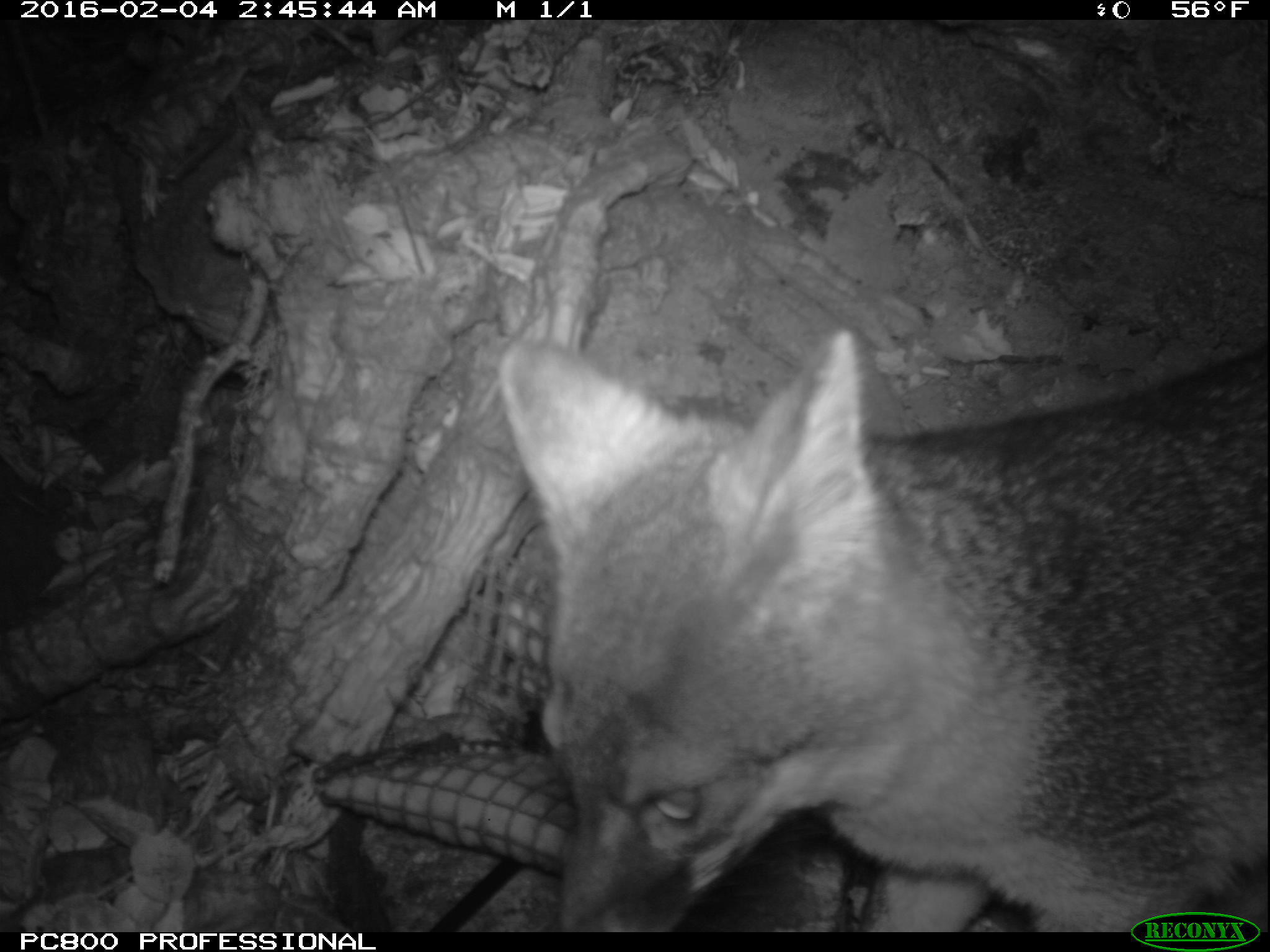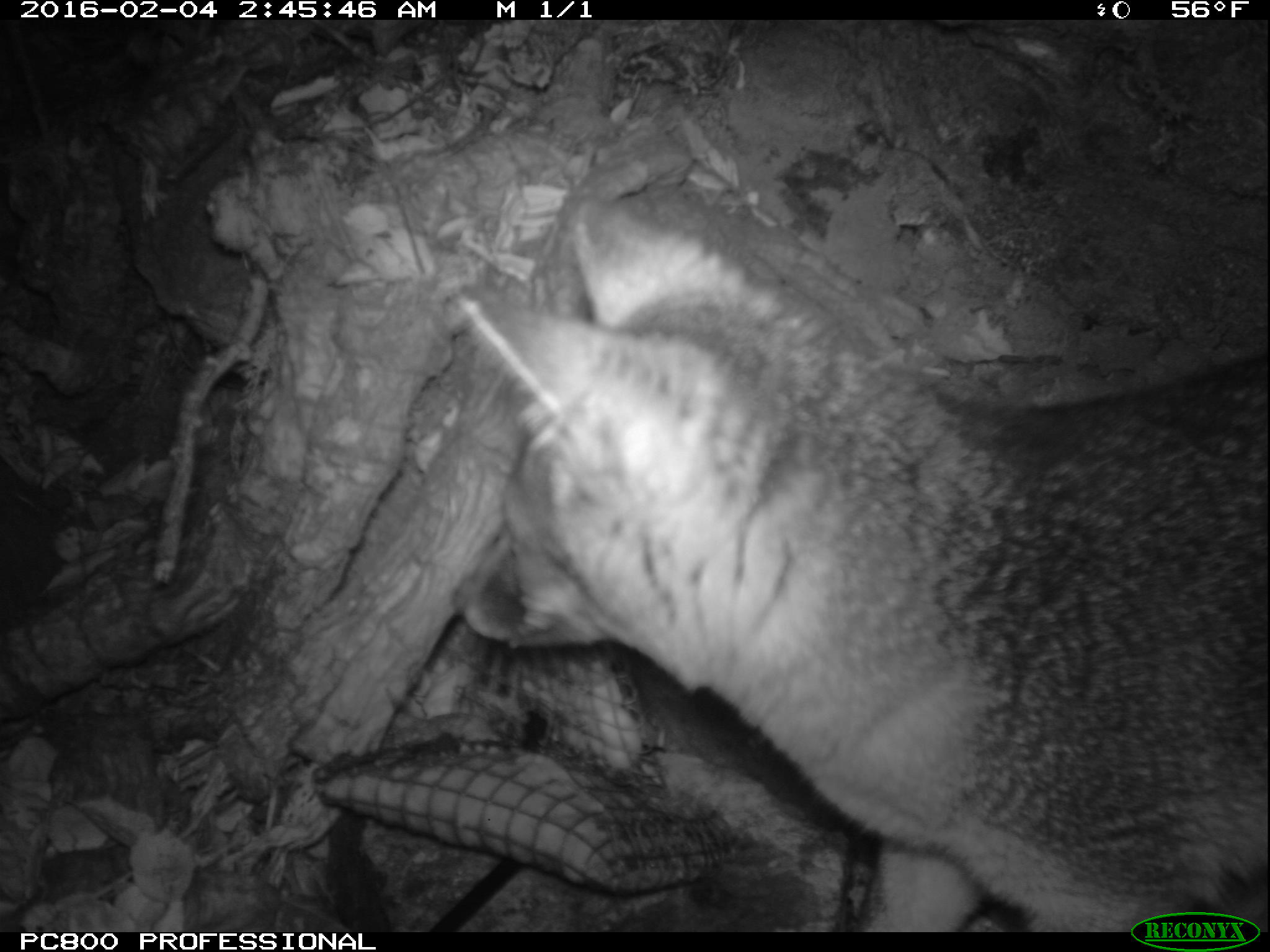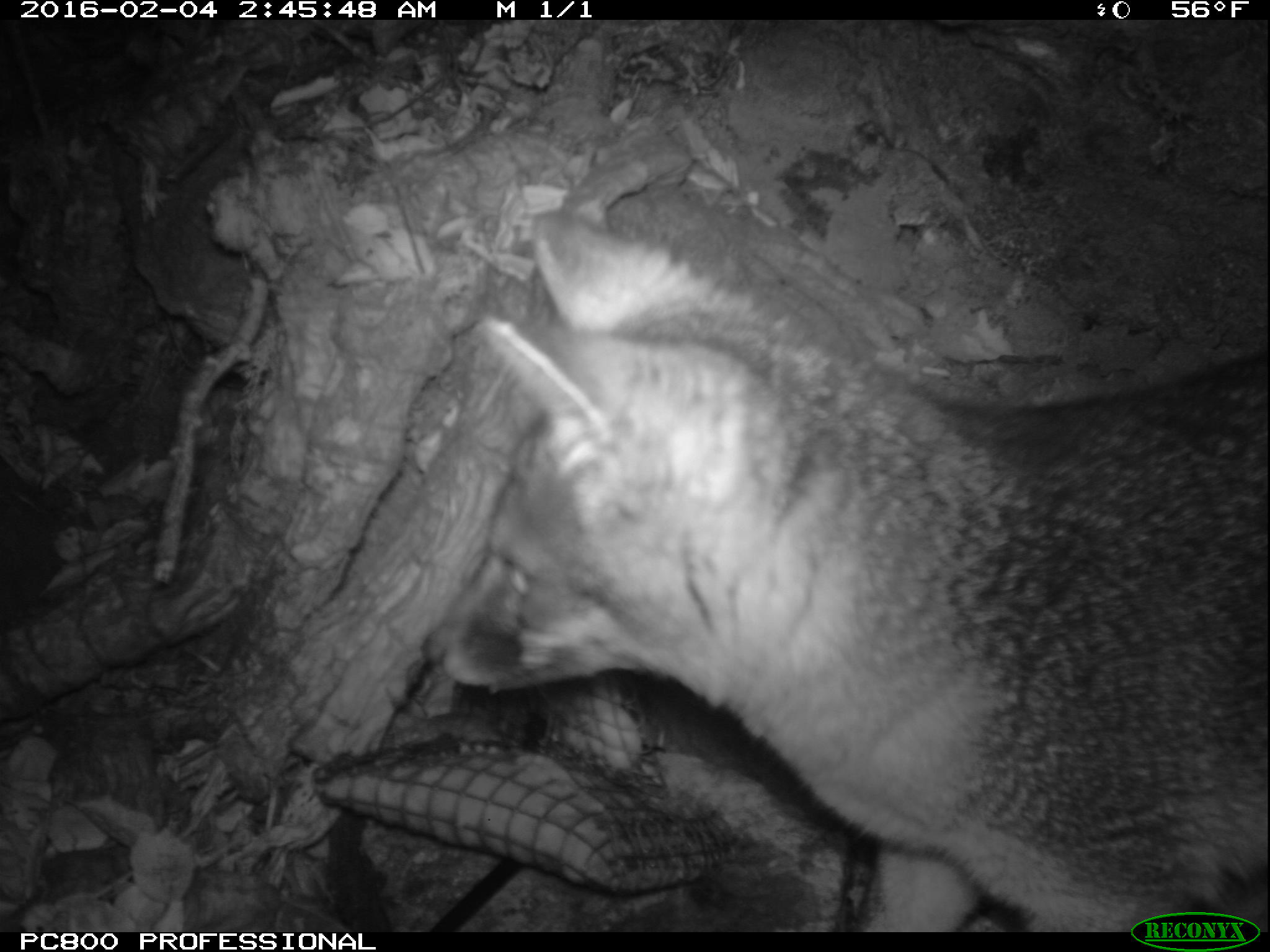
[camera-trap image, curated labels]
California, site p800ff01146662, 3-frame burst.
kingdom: Animalia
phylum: Chordata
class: Mammalia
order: Carnivora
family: Canidae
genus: Urocyon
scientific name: Urocyon littoralis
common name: island fox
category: fox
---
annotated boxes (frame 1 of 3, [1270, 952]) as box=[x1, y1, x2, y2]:
fox: box=[498, 328, 1269, 932]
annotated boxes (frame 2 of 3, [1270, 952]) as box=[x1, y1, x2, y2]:
fox: box=[443, 198, 1269, 932]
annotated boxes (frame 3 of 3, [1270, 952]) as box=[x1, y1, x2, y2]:
fox: box=[418, 209, 1269, 931]